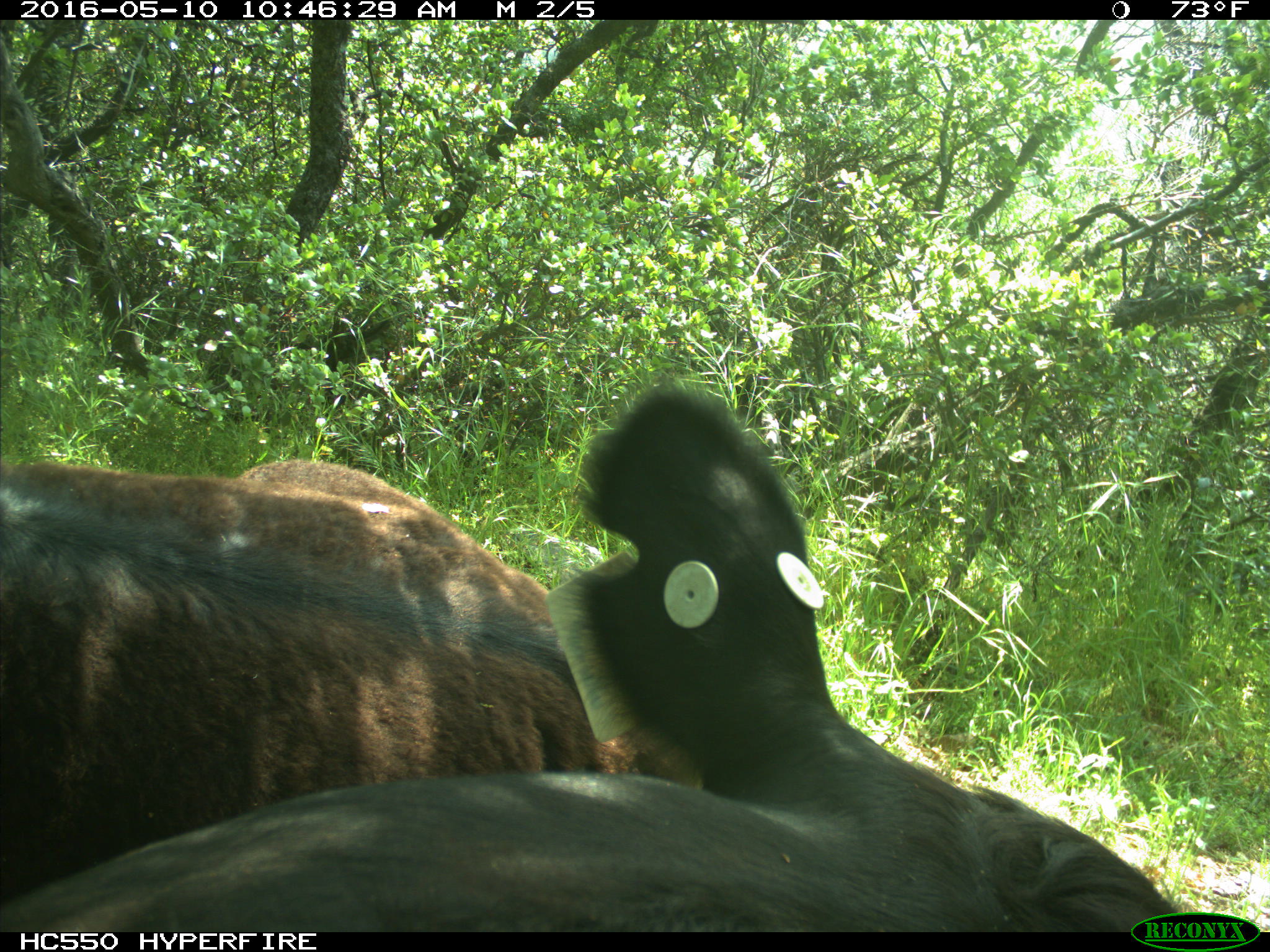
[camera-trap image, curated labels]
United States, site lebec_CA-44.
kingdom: Animalia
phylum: Chordata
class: Mammalia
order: Artiodactyla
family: Bovidae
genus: Bos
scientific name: Bos taurus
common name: domestic cow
Bos taurus (domestic cow).